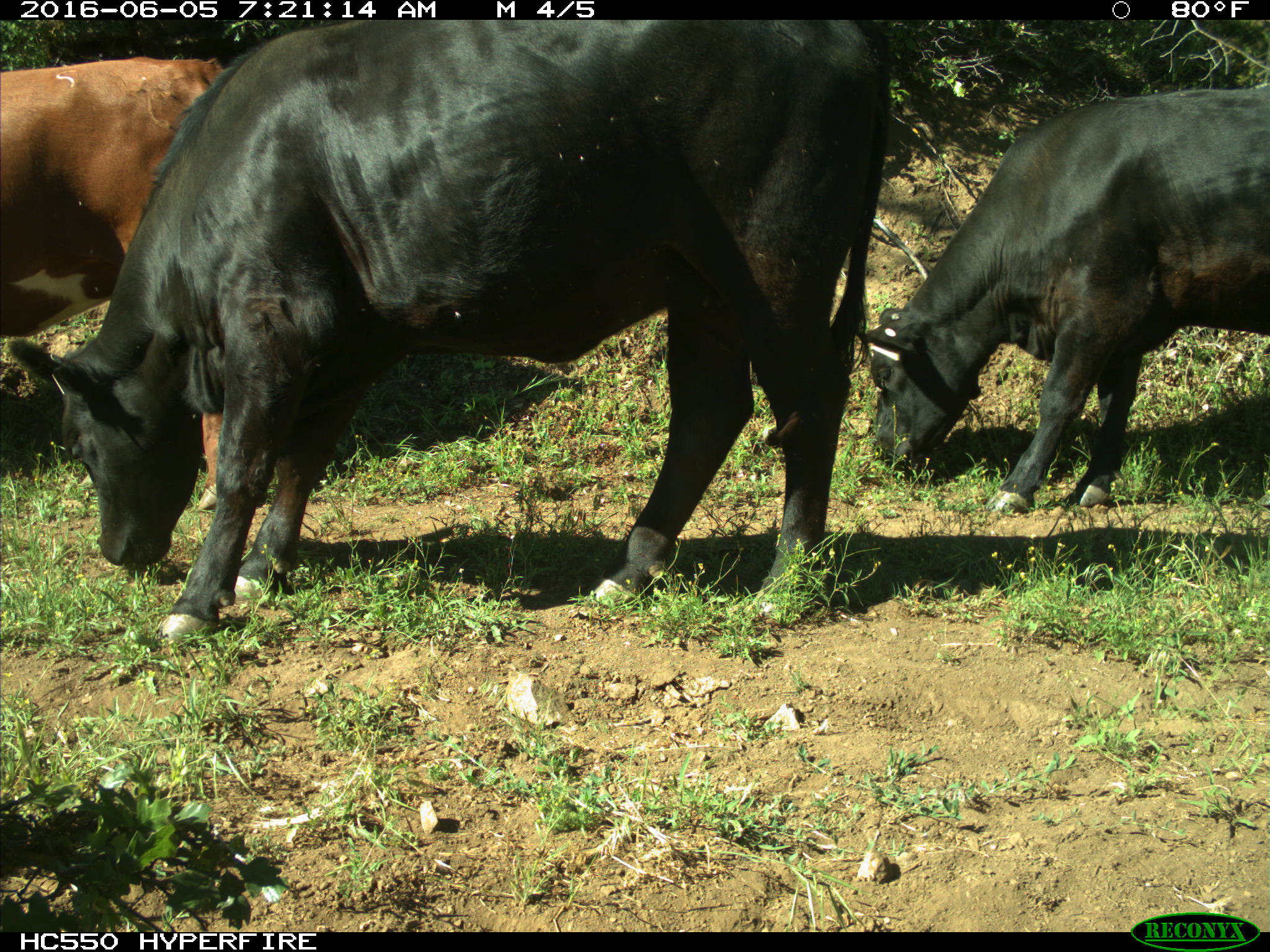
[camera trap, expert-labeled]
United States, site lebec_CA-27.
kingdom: Animalia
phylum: Chordata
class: Mammalia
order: Artiodactyla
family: Bovidae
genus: Bos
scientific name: Bos taurus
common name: domestic cow